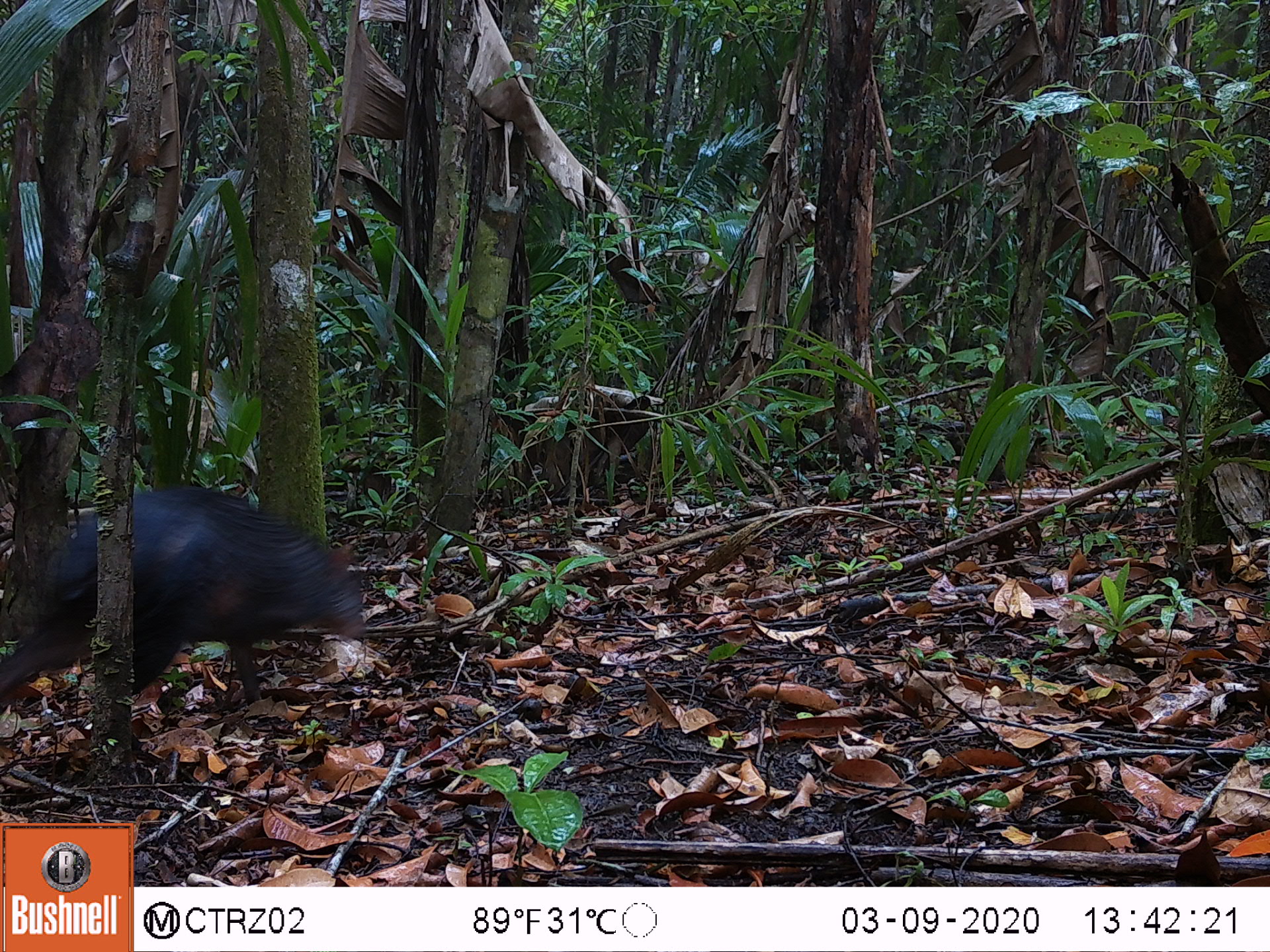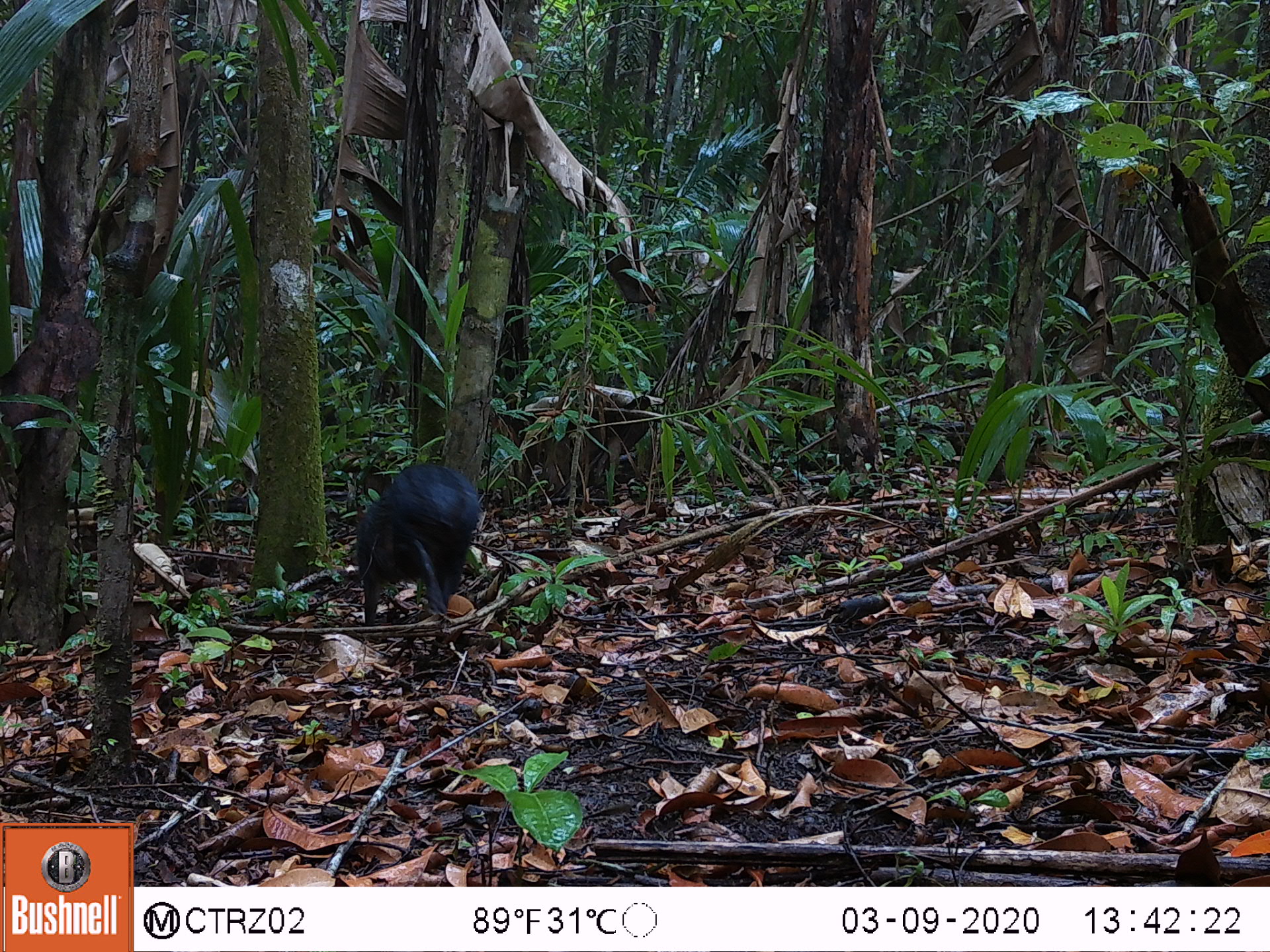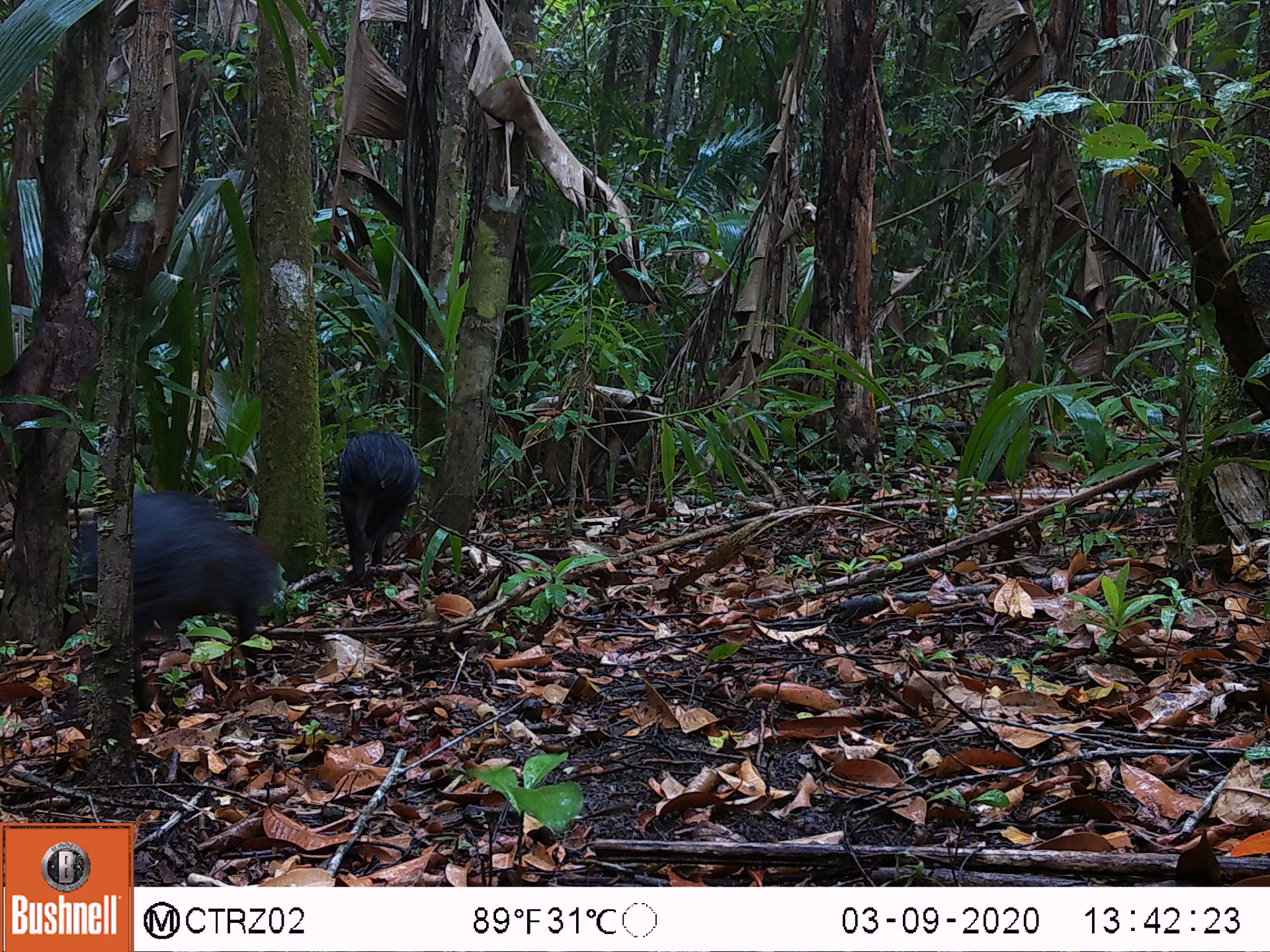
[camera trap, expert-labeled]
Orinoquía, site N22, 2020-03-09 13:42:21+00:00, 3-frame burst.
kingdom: Animalia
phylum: Chordata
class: Mammalia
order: Rodentia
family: Dasyproctidae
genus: Dasyprocta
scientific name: Dasyprocta fuliginosa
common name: black agouti